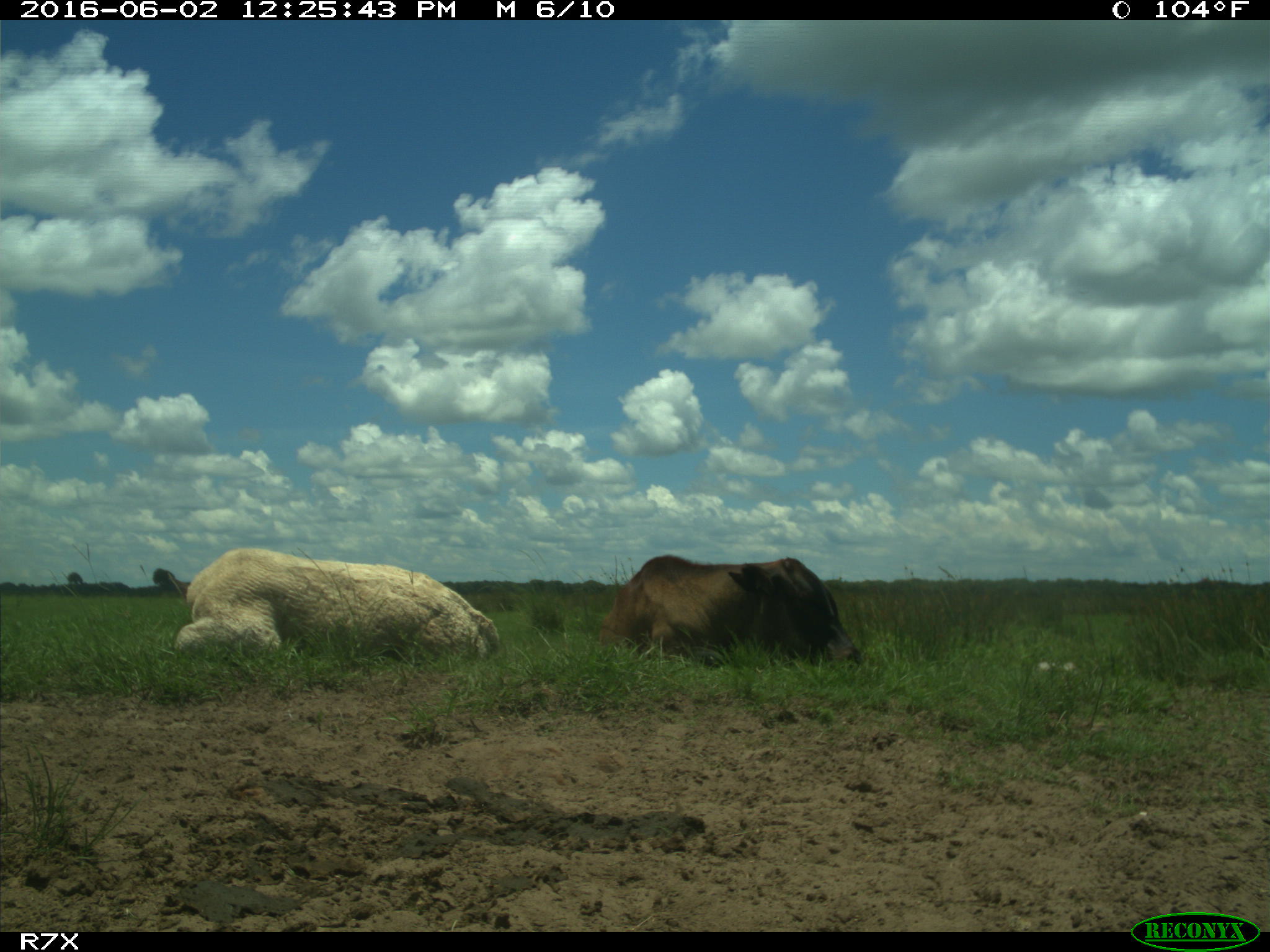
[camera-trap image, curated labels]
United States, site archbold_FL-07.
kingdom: Animalia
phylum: Chordata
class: Mammalia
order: Artiodactyla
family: Bovidae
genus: Bos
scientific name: Bos taurus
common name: domestic cow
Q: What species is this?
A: Bos taurus (domestic cow).